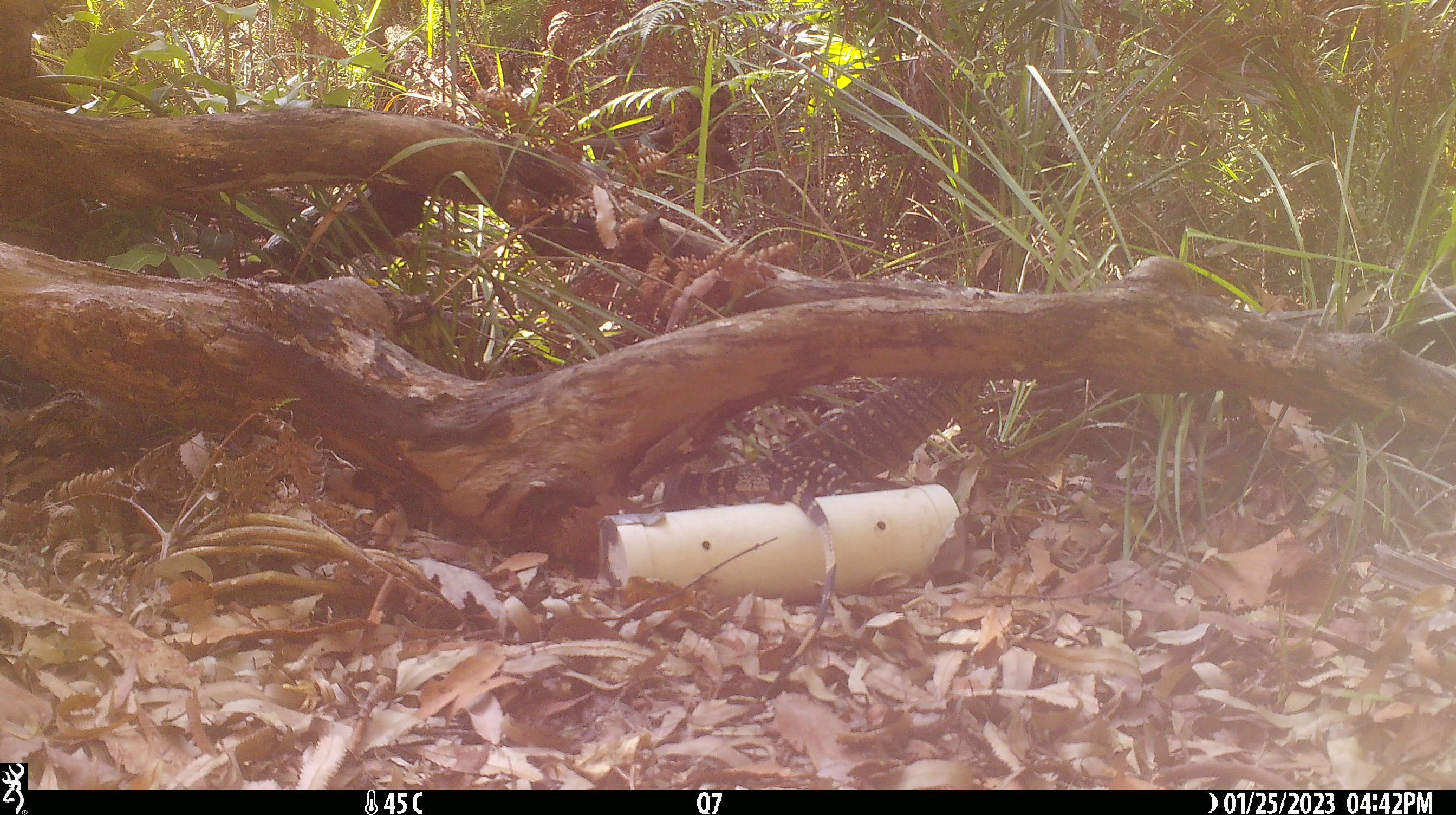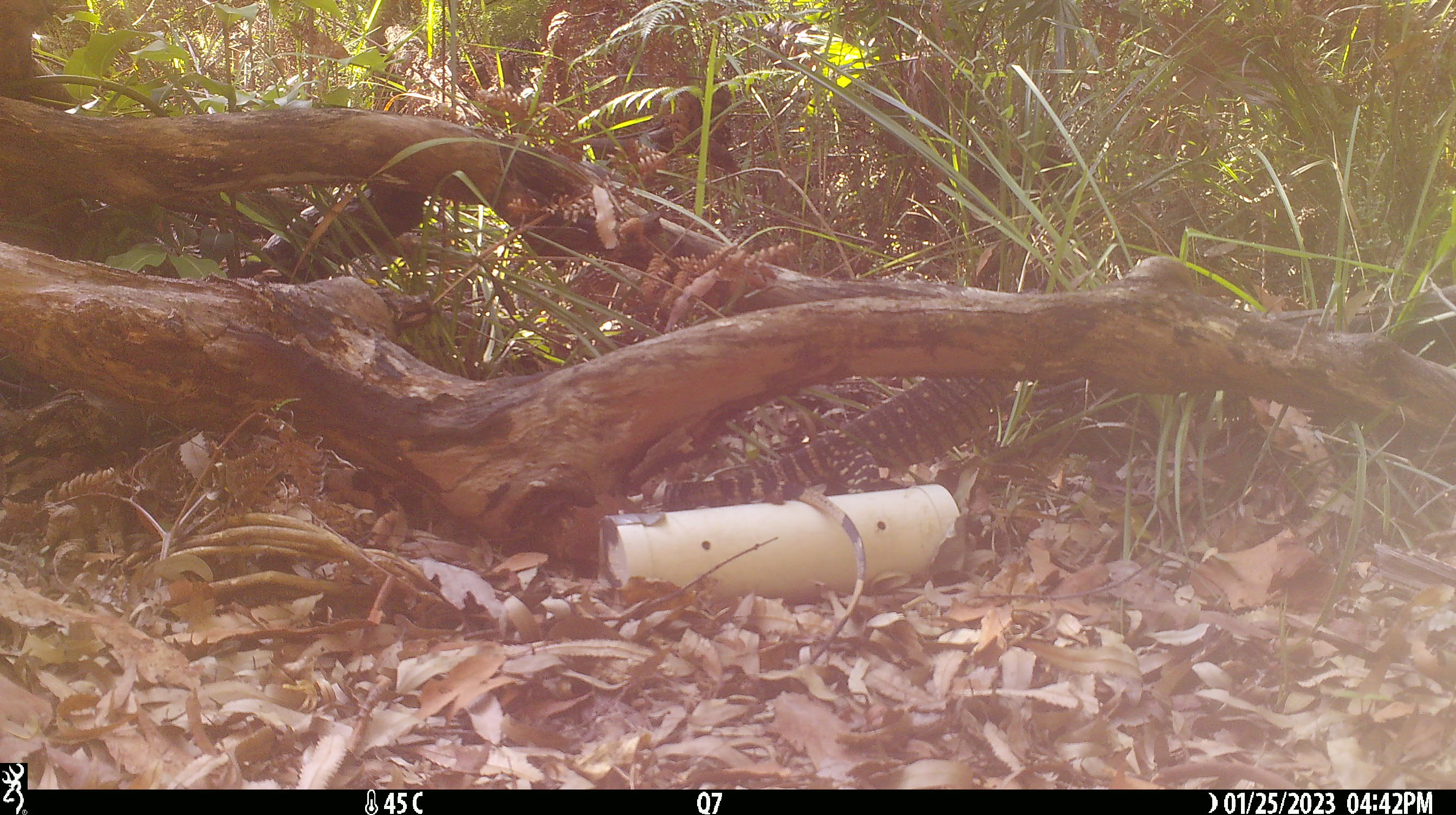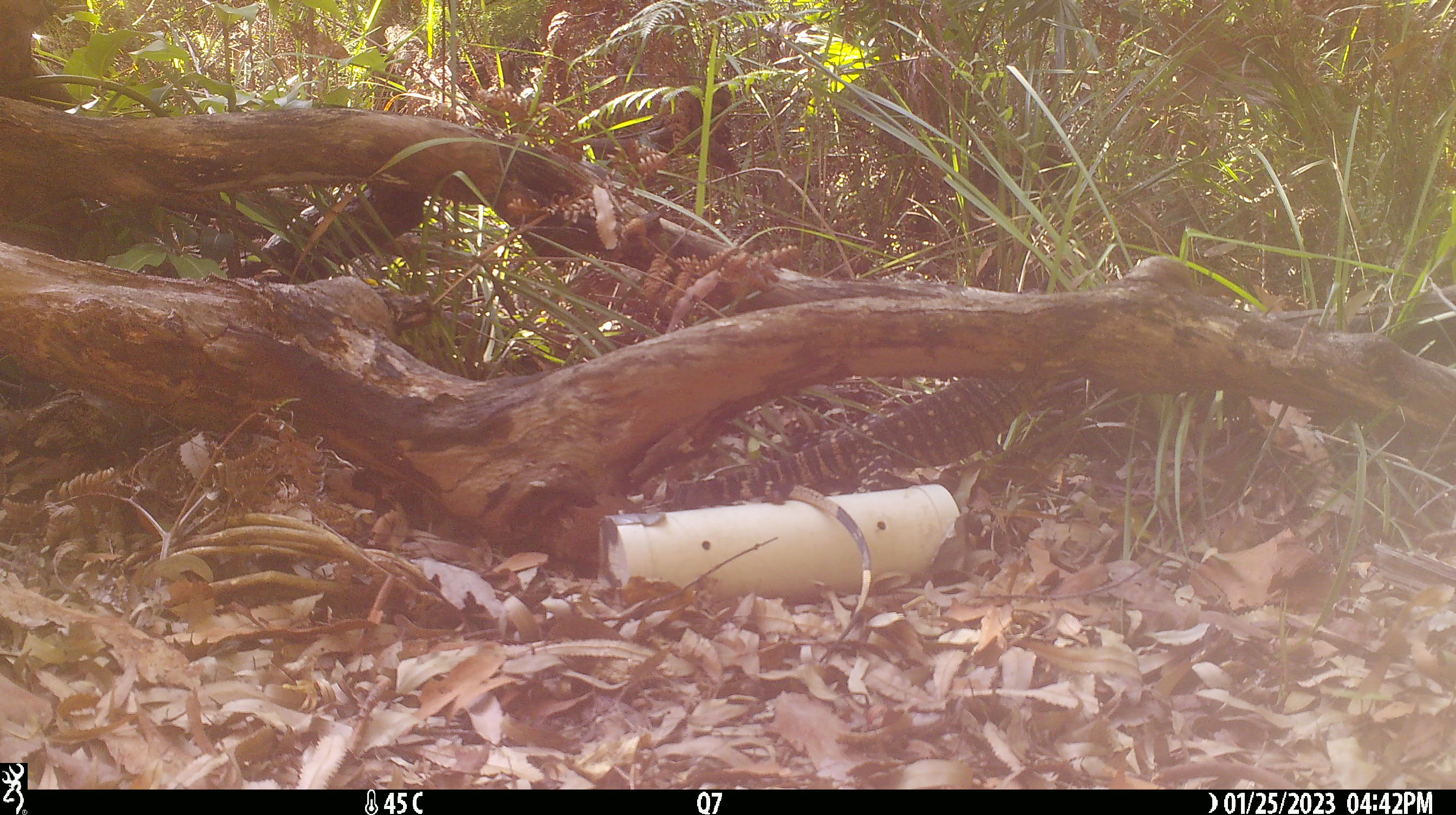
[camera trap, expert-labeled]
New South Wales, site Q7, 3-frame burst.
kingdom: Animalia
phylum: Chordata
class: Reptilia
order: Squamata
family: Varanidae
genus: Varanus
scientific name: Varanus varius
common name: lace monitor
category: goanna